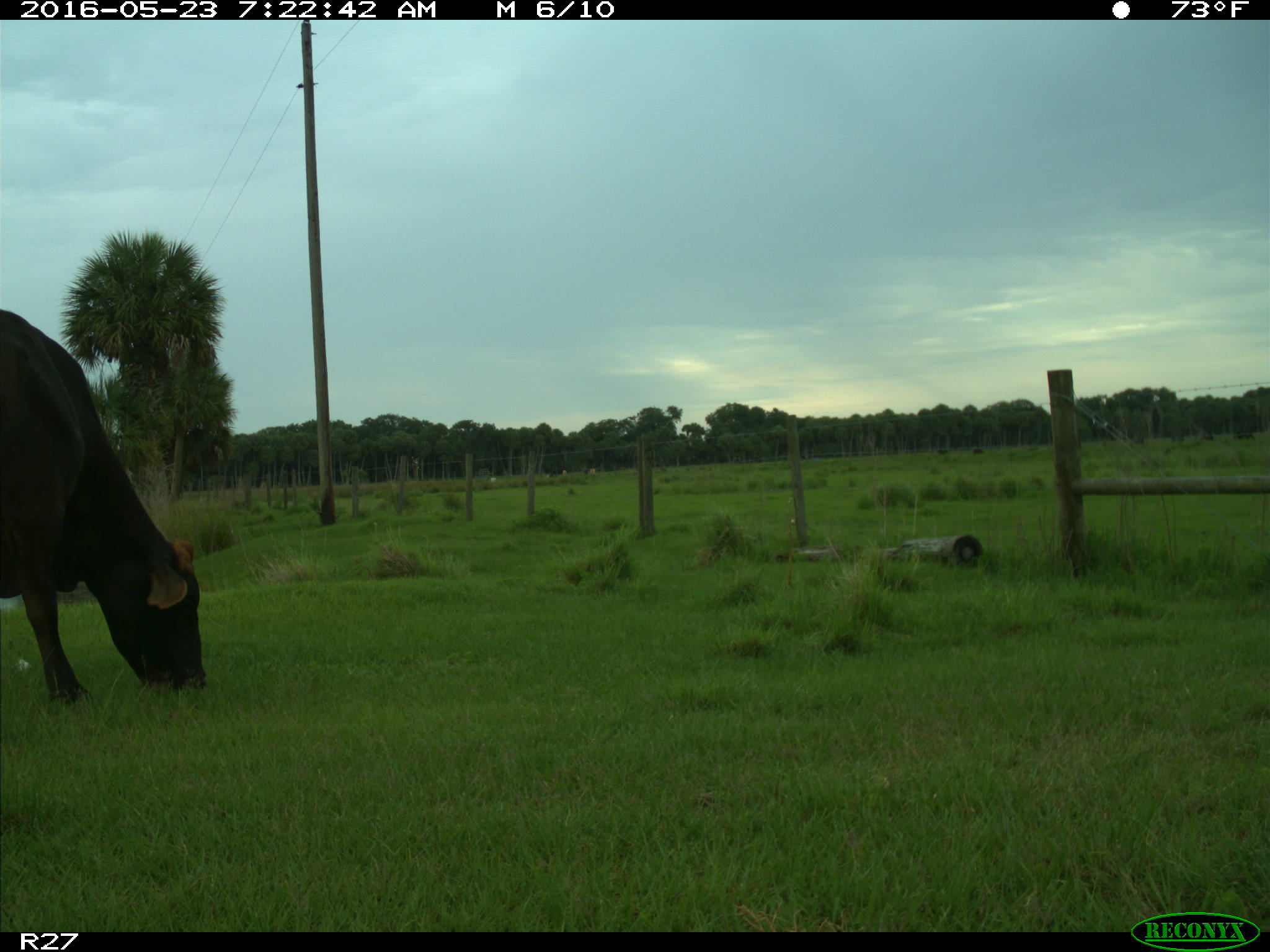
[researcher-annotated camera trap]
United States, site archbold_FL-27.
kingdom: Animalia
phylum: Chordata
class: Mammalia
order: Artiodactyla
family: Bovidae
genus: Bos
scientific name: Bos taurus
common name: domestic cow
Bos taurus (domestic cow).